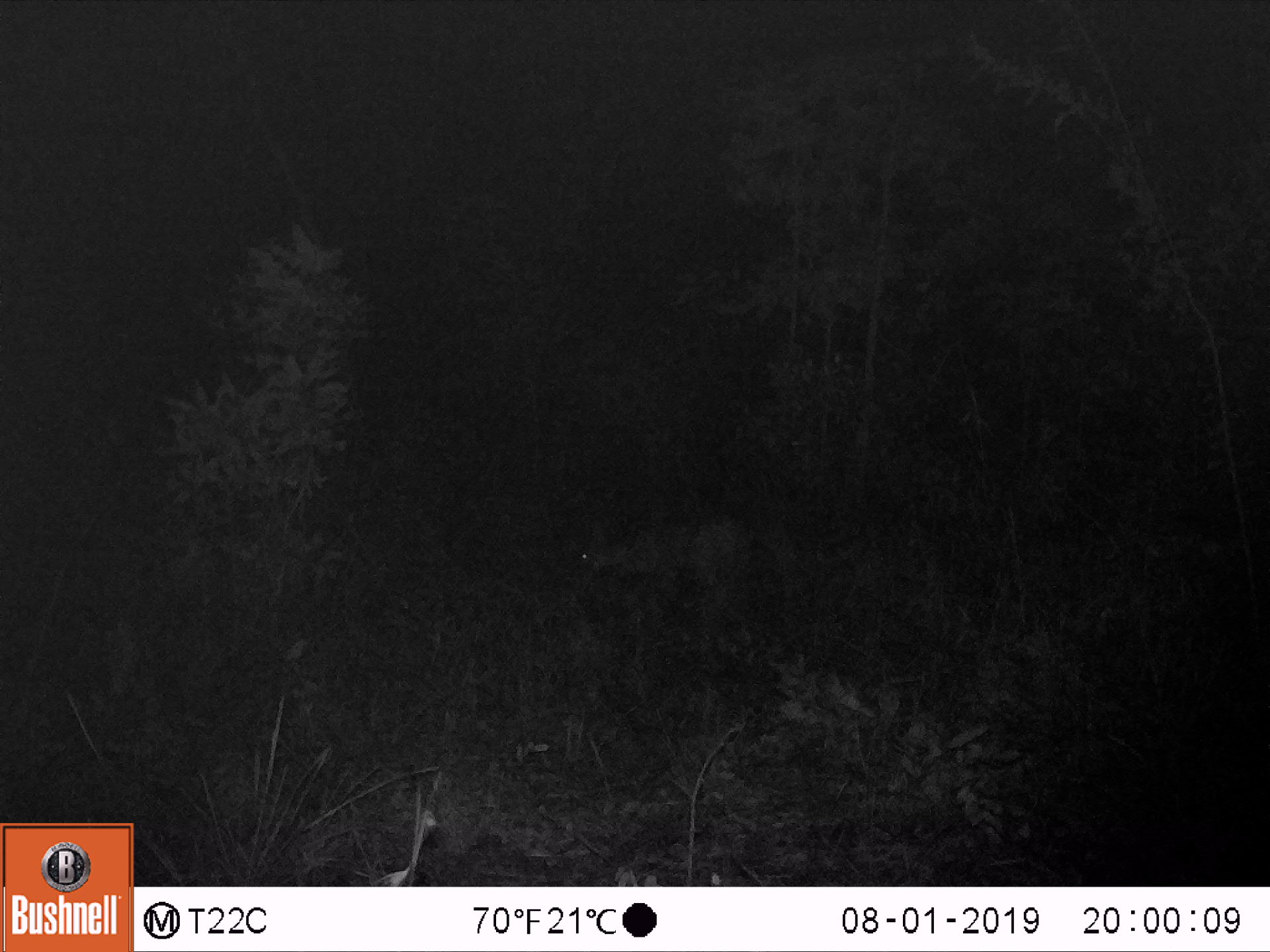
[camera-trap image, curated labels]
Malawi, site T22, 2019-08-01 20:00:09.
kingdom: Animalia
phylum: Chordata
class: Mammalia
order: Artiodactyla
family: Bovidae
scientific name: Antilopinae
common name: small antelope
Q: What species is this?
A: Small antelope (Antilopinae).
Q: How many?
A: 1.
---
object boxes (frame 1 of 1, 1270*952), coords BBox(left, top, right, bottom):
small antelope: BBox(559, 500, 766, 636)